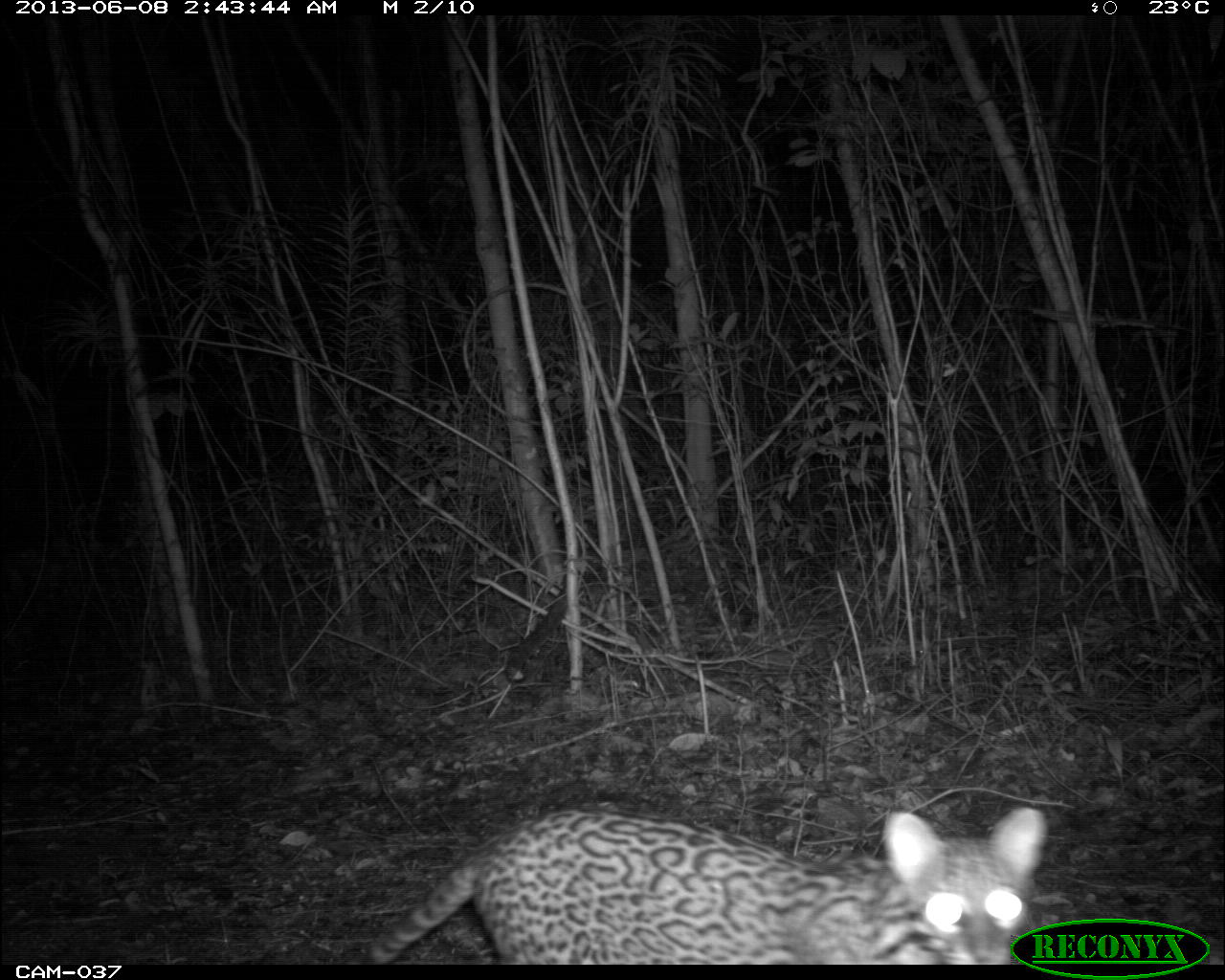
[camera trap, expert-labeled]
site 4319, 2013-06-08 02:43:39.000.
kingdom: Animalia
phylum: Chordata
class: Mammalia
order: Carnivora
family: Felidae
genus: Leopardus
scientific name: Leopardus pardalis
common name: ocelot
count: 1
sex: female